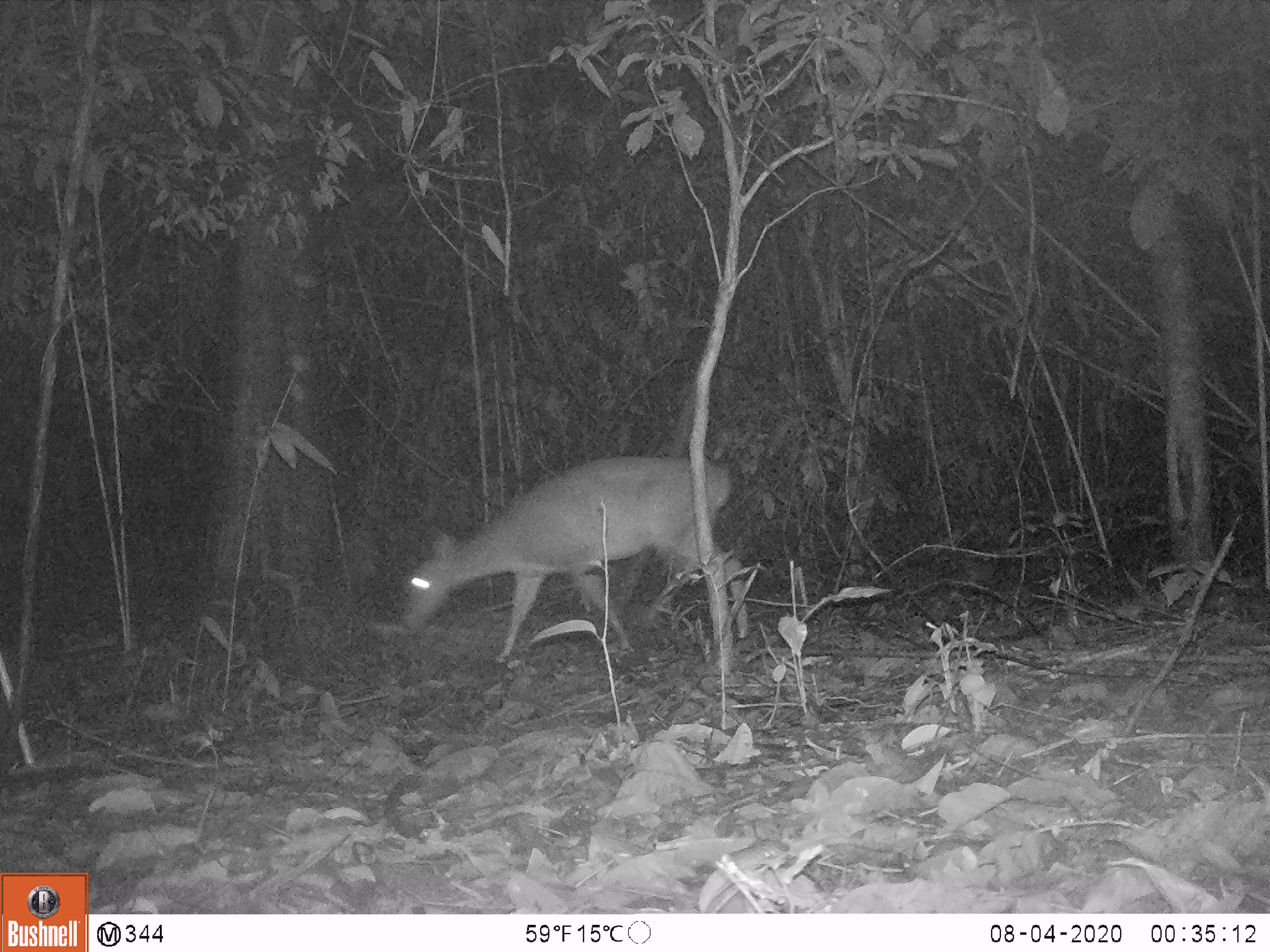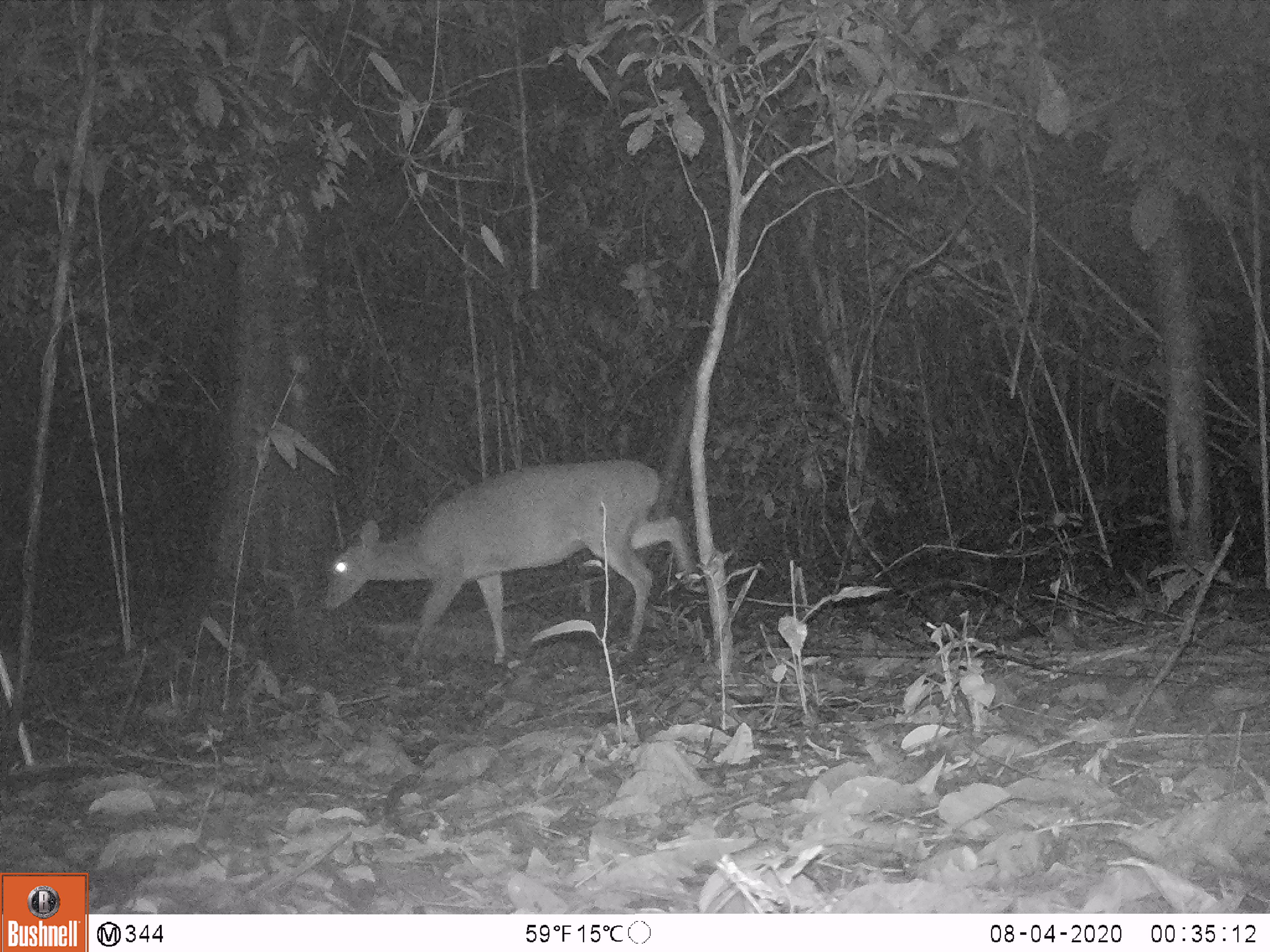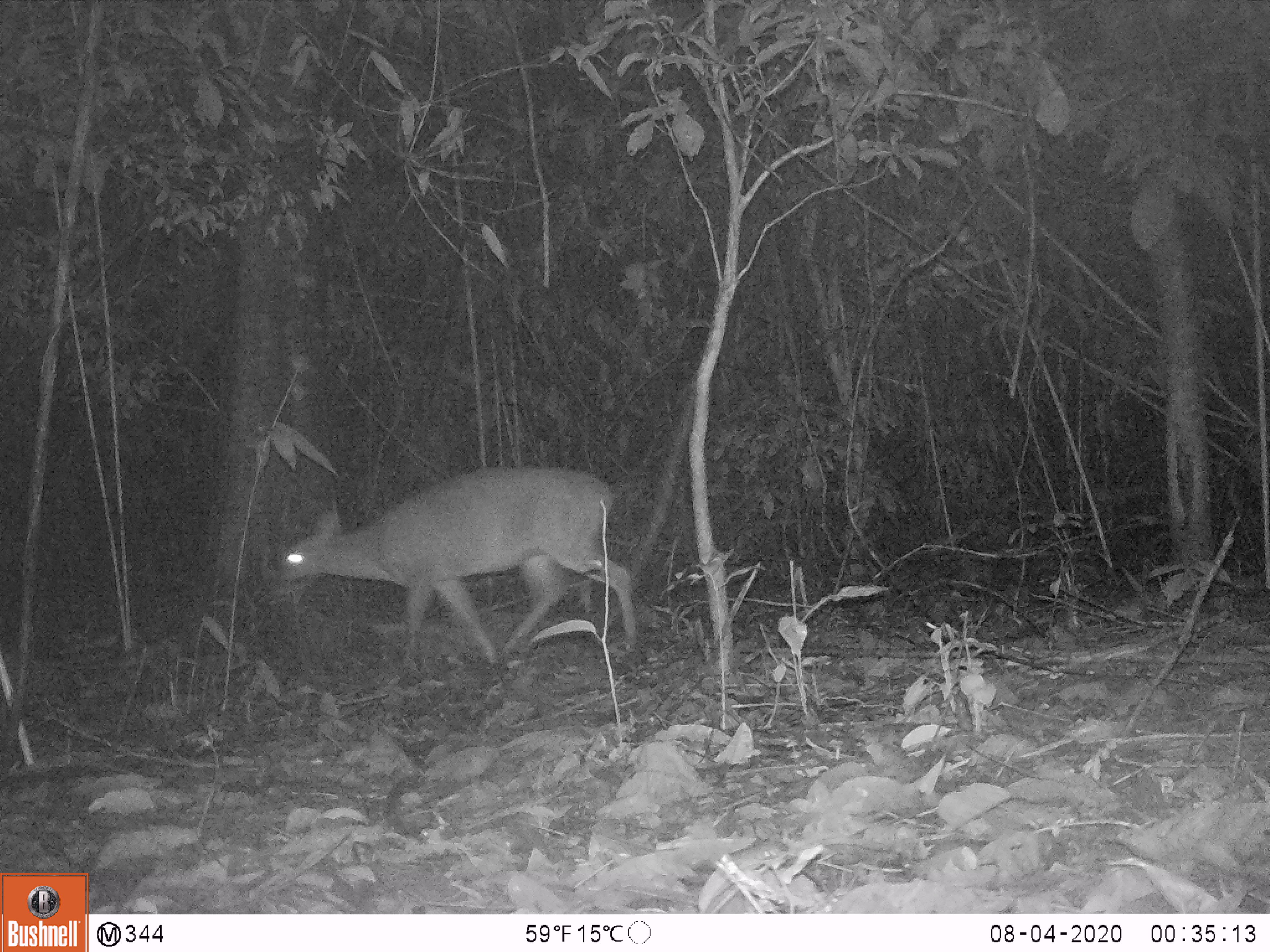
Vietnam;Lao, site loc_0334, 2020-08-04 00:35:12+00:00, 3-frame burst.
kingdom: Animalia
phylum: Chordata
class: Mammalia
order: Artiodactyla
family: Cervidae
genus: Muntiacus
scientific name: Muntiacus vuquangensis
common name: large-antlered muntjac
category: large antlered muntjac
Large antlered muntjac (large-antlered muntjac) (Muntiacus vuquangensis). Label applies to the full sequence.